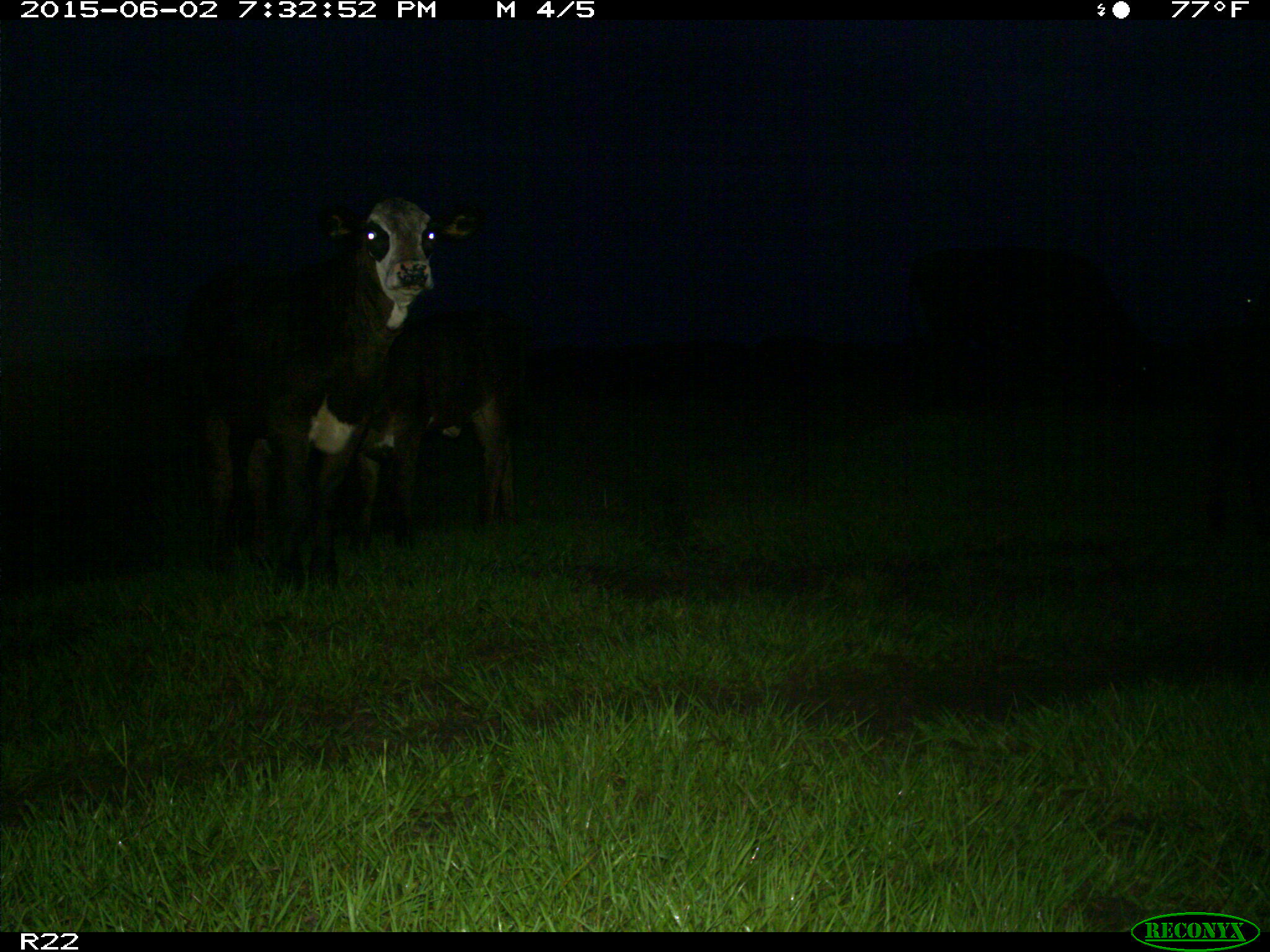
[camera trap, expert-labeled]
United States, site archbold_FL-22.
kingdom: Animalia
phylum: Chordata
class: Mammalia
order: Artiodactyla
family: Bovidae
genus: Bos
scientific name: Bos taurus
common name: domestic cow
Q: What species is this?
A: Bos taurus (domestic cow).